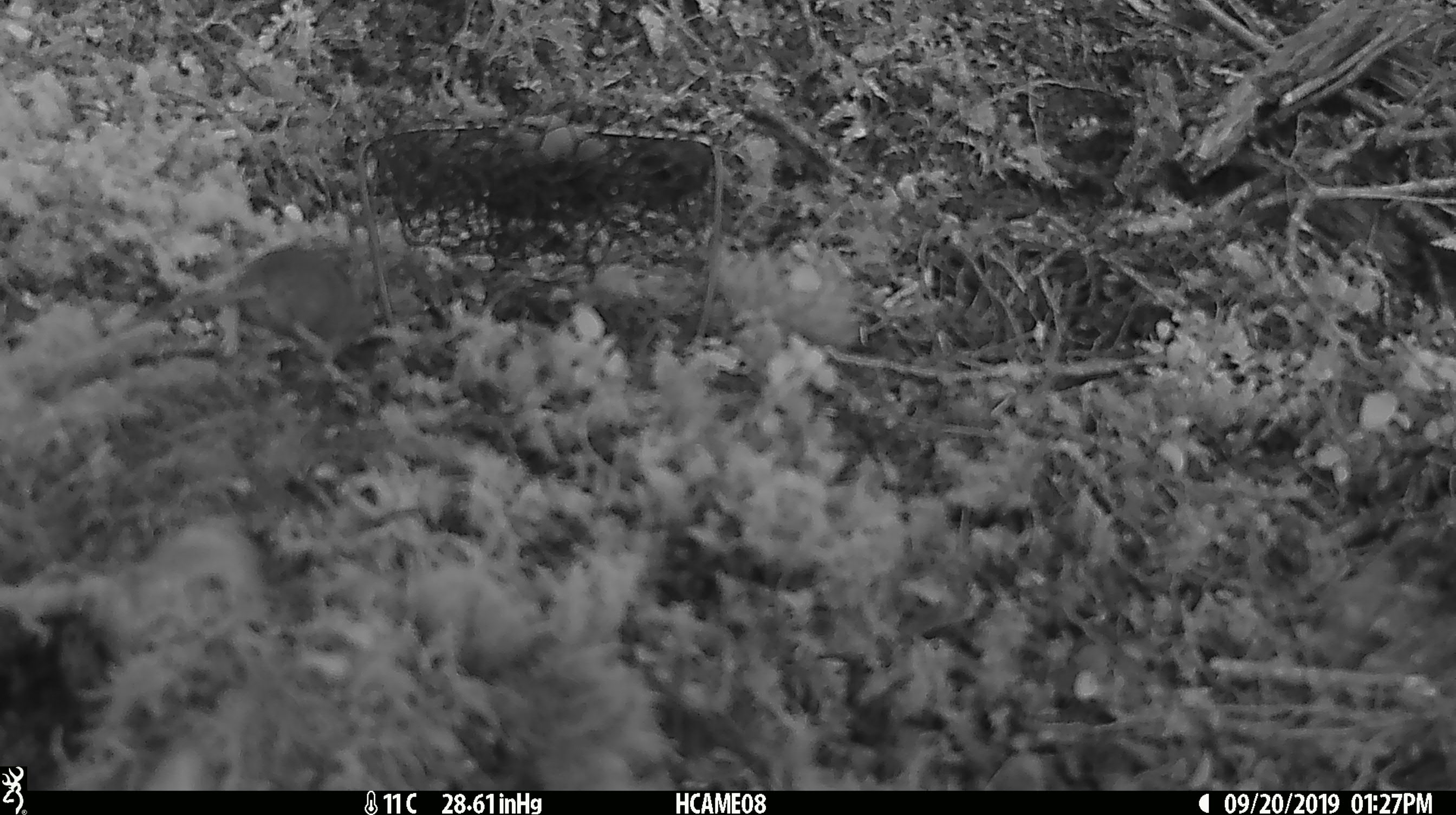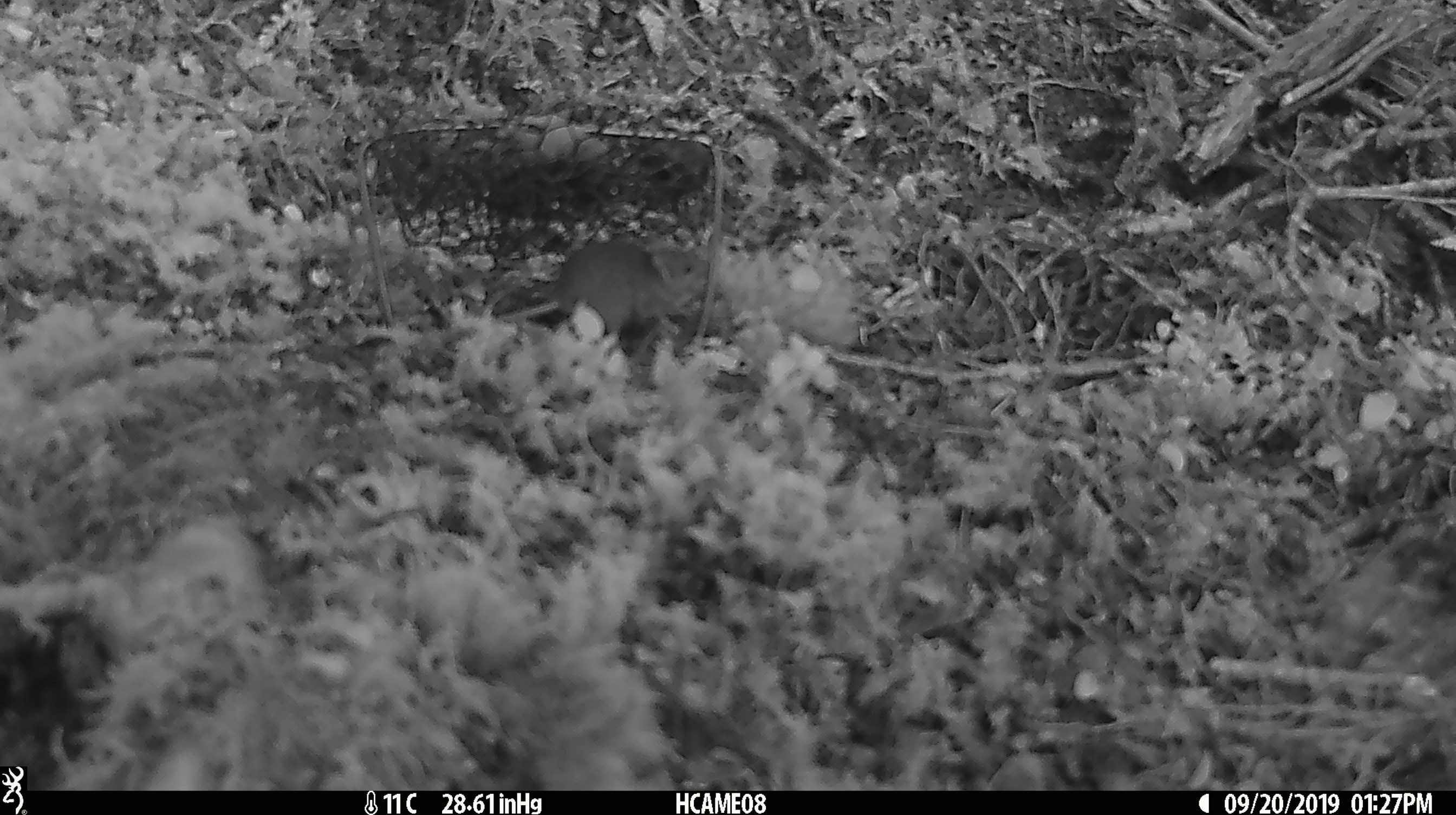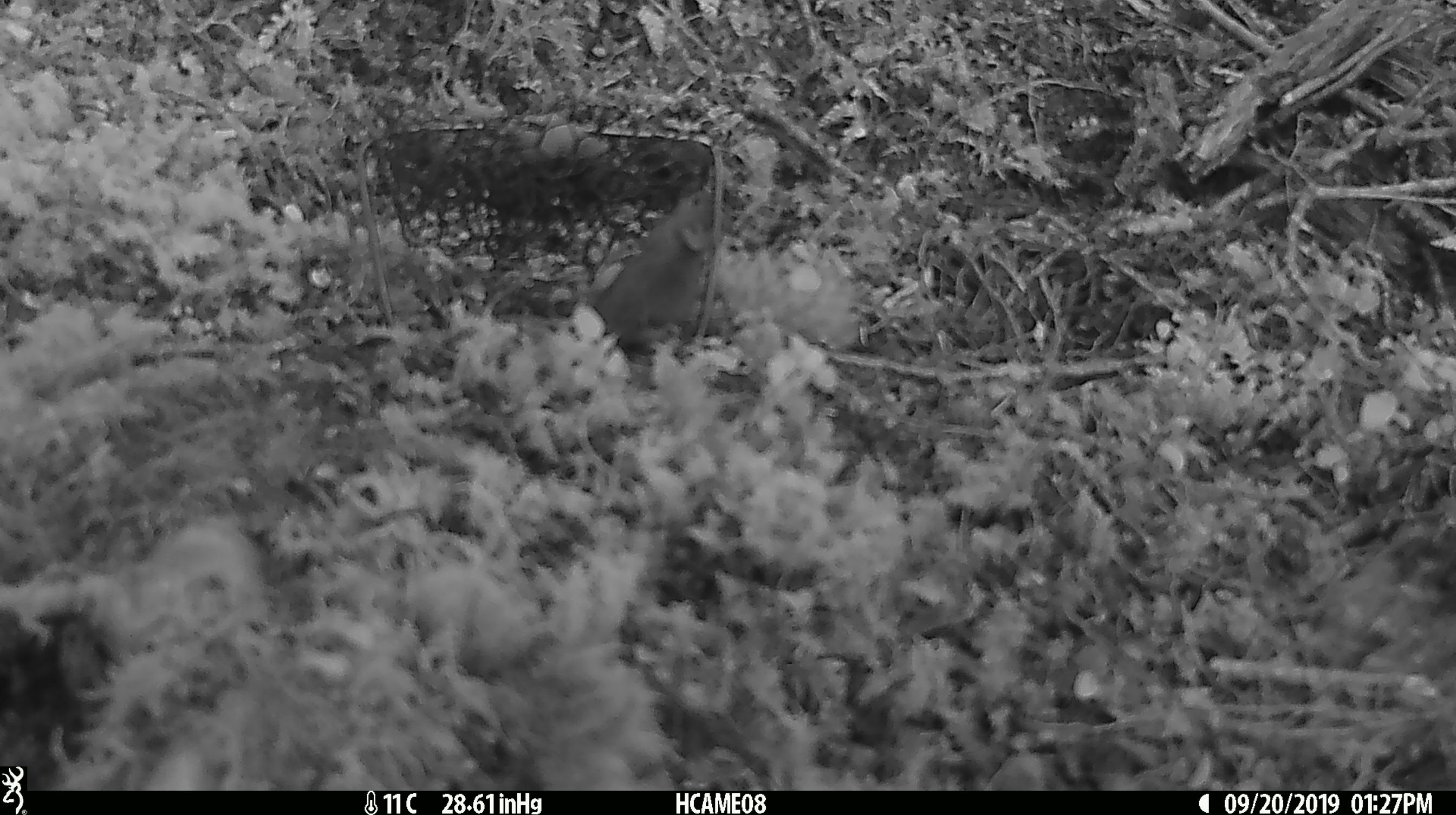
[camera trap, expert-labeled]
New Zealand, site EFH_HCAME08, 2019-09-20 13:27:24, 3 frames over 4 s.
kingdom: Animalia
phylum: Chordata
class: Mammalia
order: Rodentia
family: Muridae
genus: Mus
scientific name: Mus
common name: mouse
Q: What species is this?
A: Mouse (Mus).